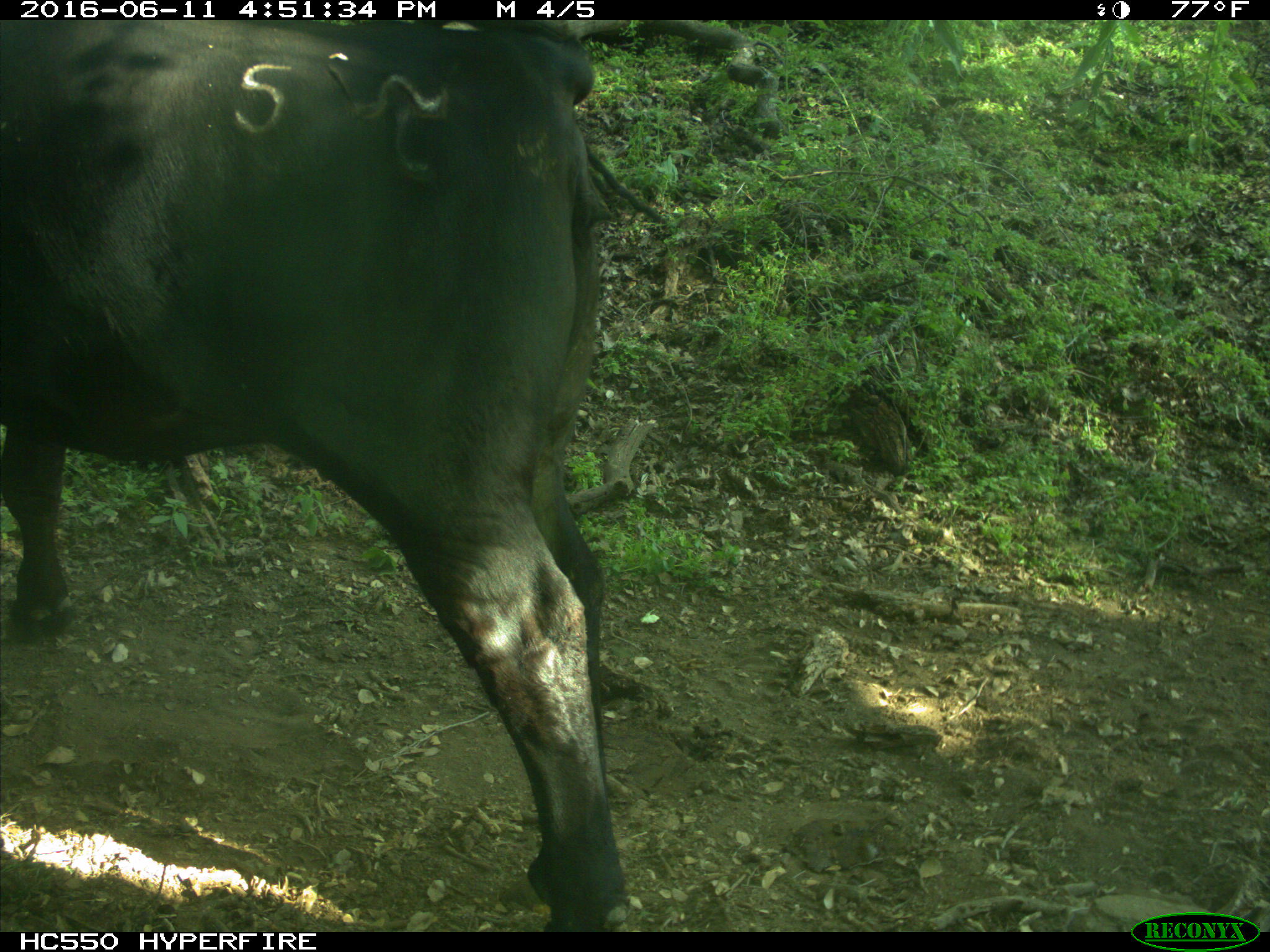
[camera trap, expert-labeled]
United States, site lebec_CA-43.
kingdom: Animalia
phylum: Chordata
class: Mammalia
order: Artiodactyla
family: Bovidae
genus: Bos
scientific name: Bos taurus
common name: domestic cow